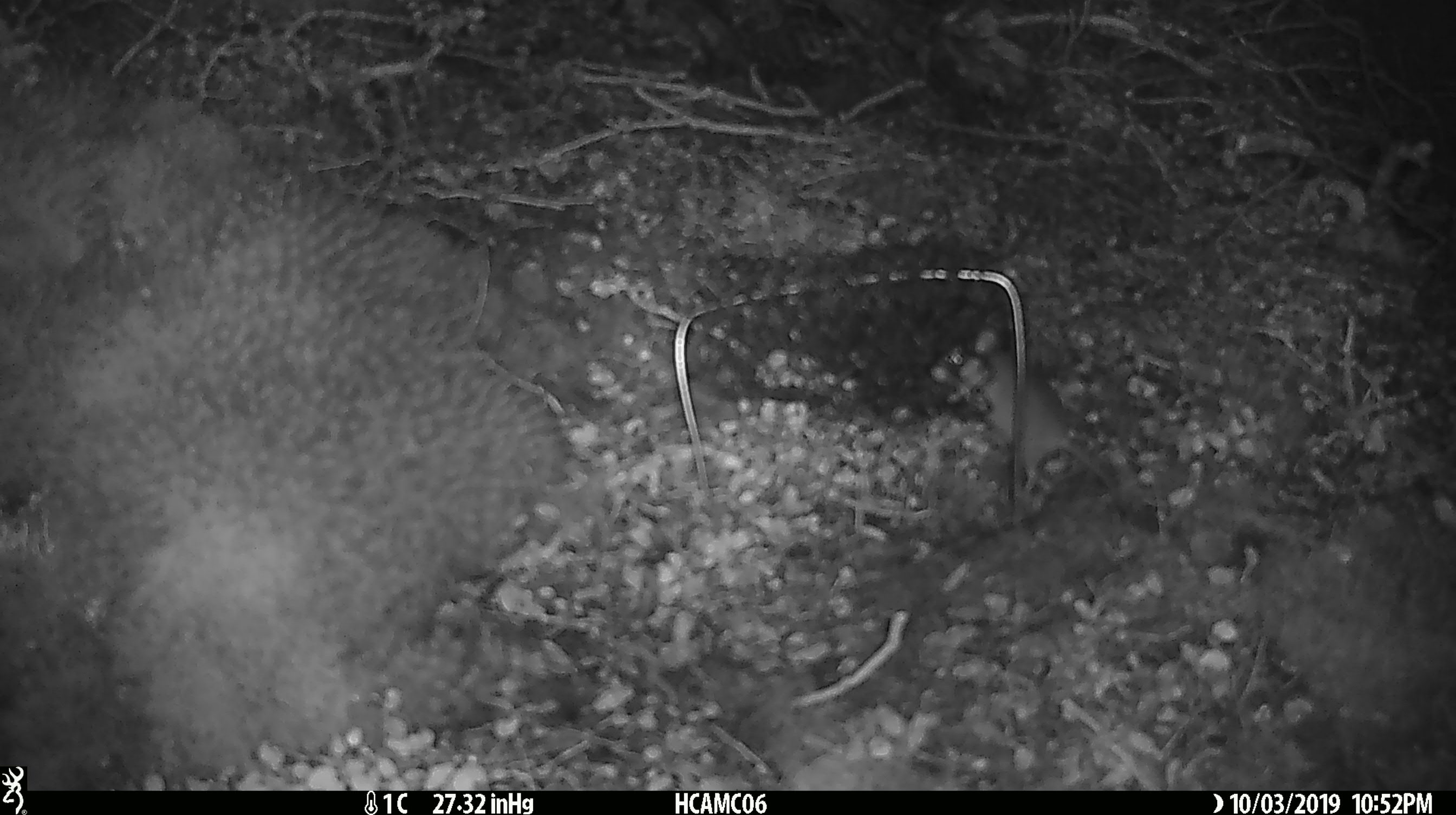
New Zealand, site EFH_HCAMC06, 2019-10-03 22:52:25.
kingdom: Animalia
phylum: Chordata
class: Mammalia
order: Rodentia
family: Muridae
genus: Mus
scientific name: Mus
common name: mouse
Mouse (Mus).